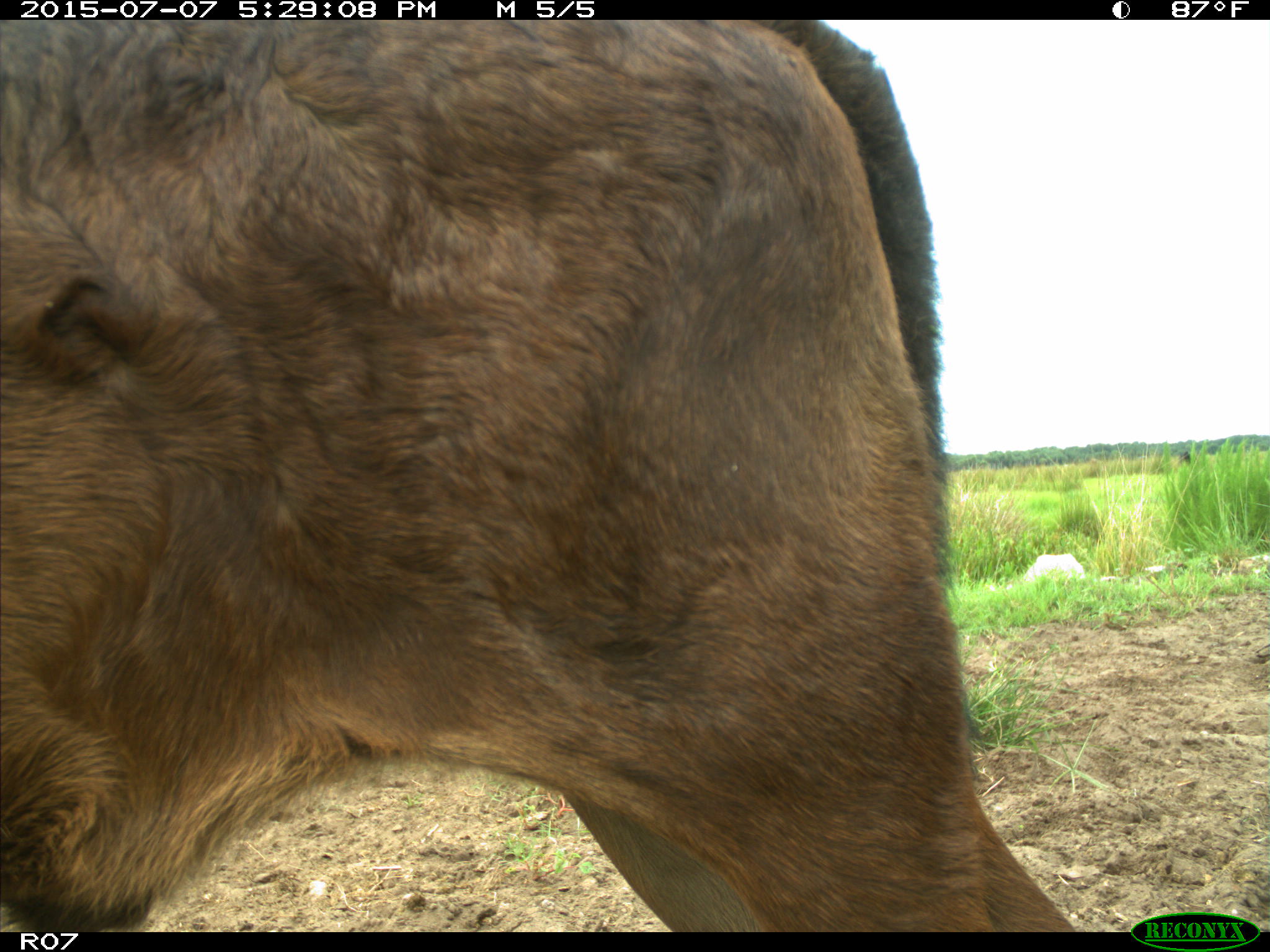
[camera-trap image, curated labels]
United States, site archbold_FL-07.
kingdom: Animalia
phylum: Chordata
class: Mammalia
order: Artiodactyla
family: Bovidae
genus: Bos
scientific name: Bos taurus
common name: domestic cow